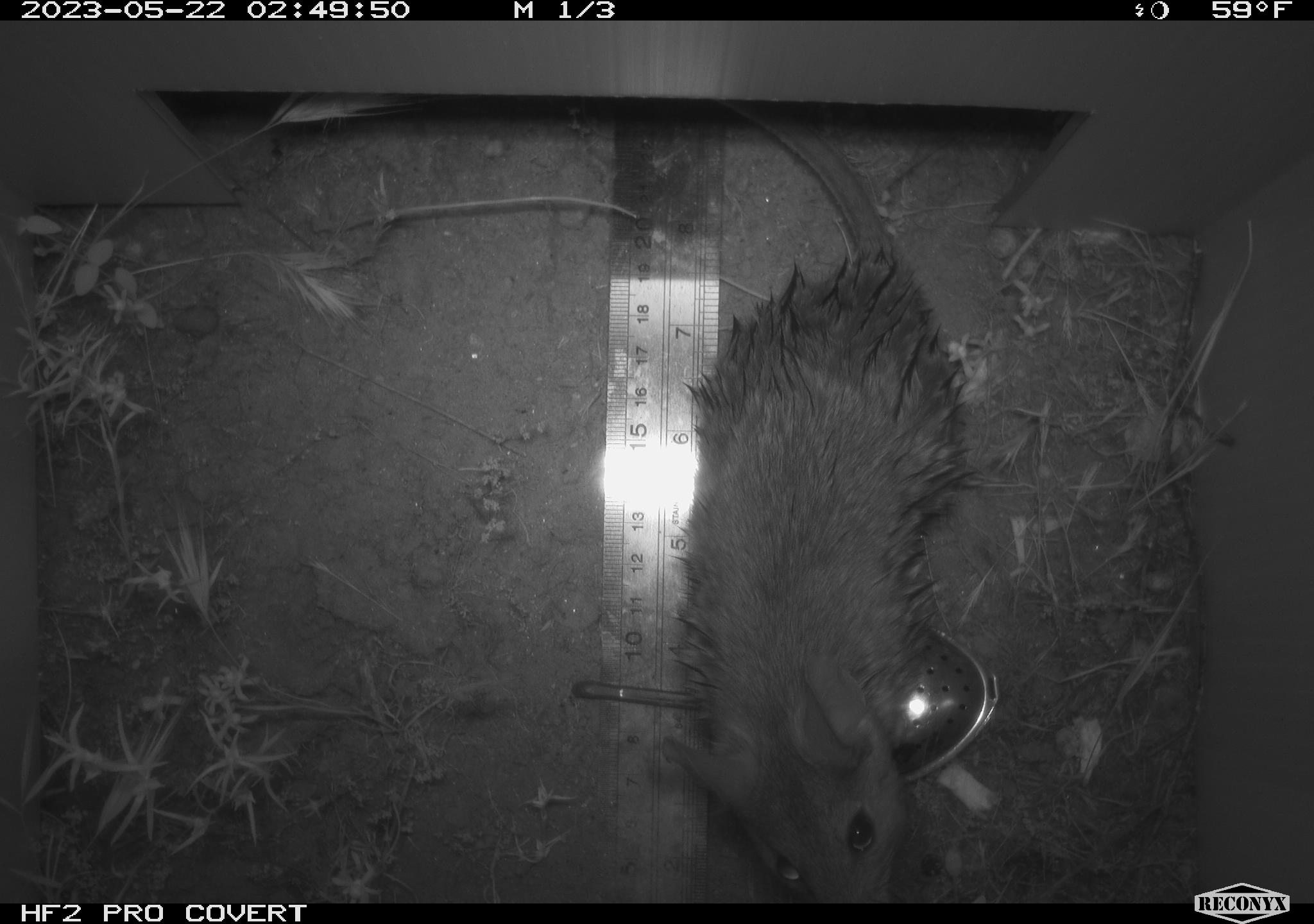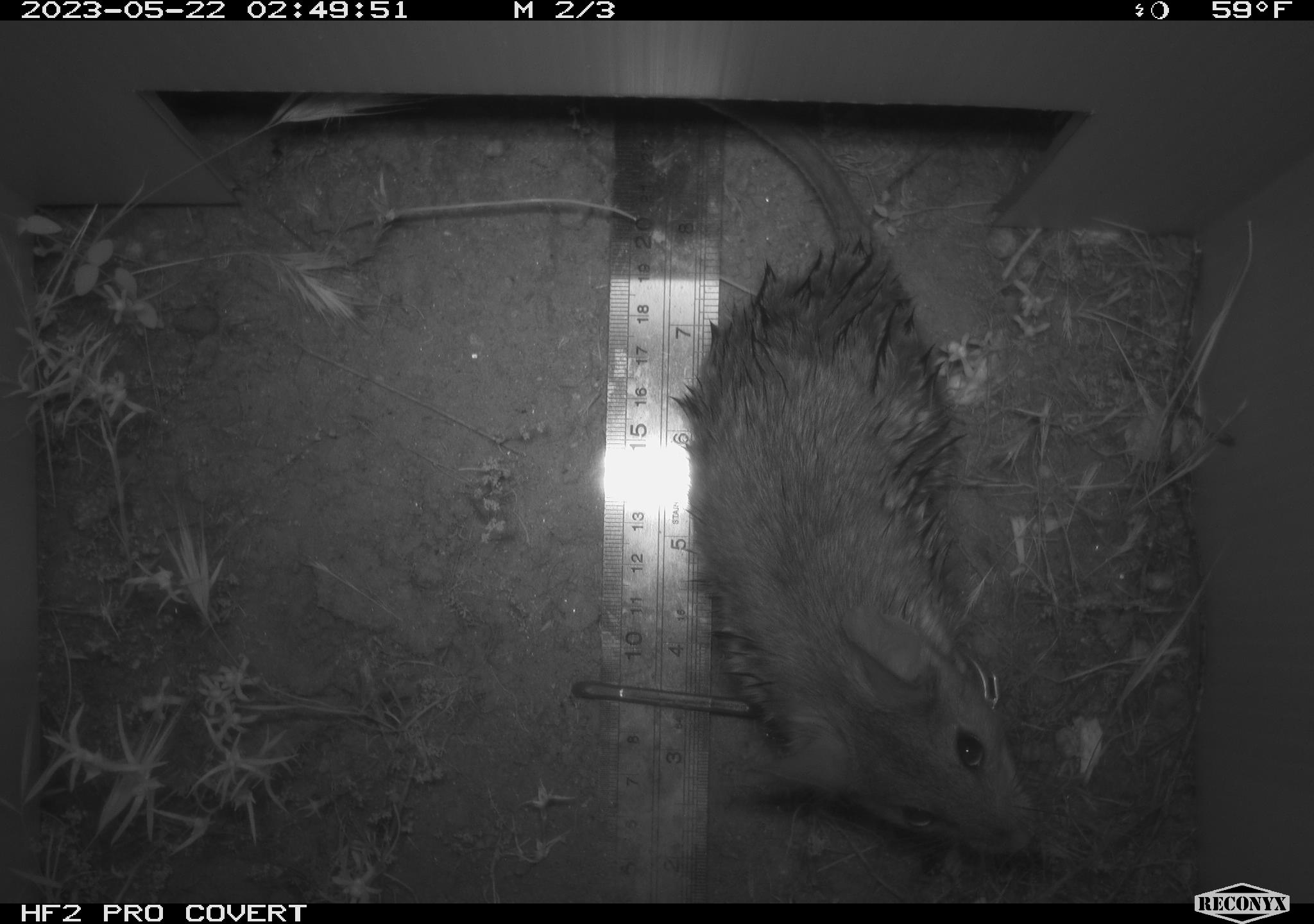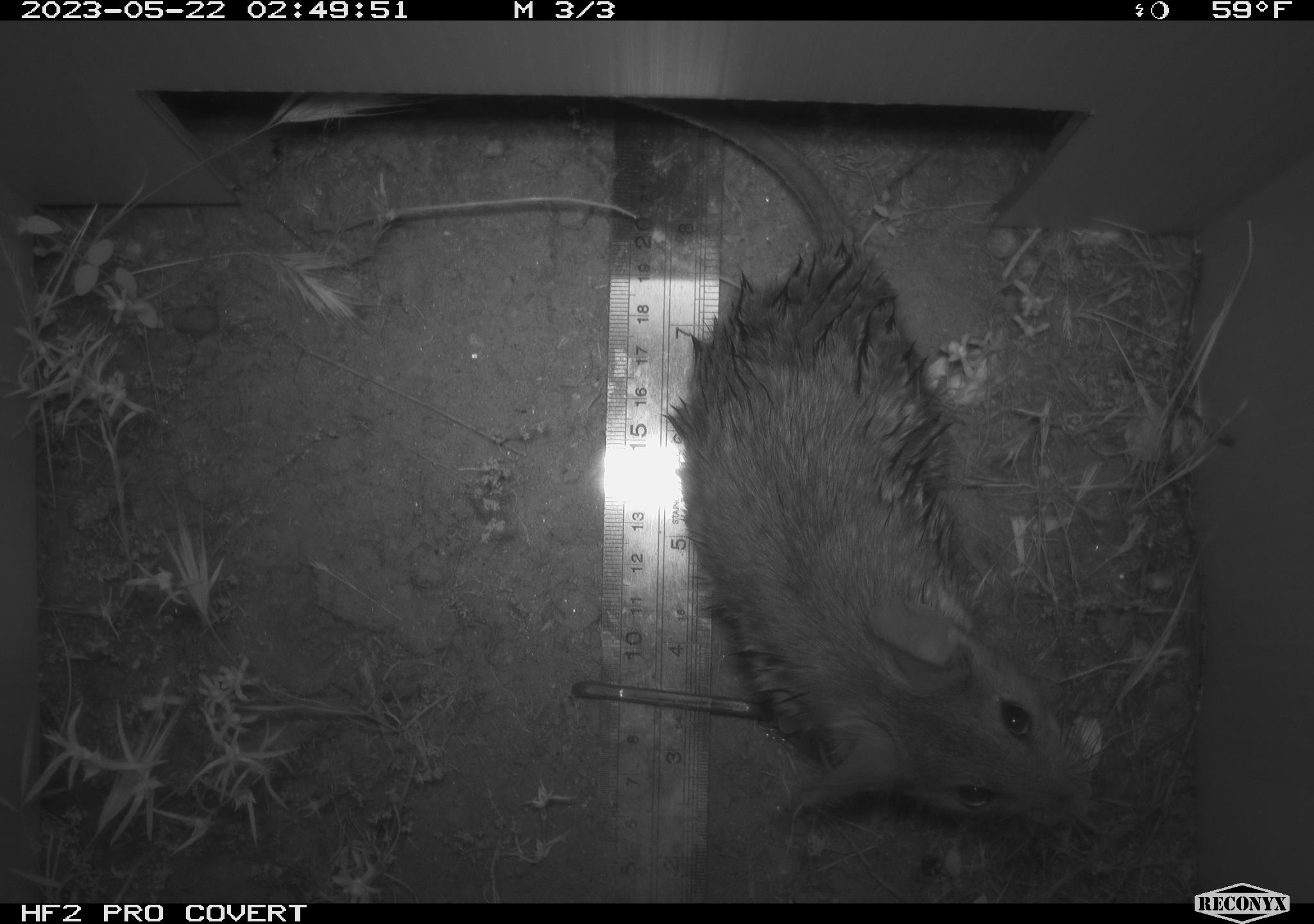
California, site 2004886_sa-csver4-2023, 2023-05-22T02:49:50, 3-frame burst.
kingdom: Animalia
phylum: Chordata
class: Mammalia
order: Rodentia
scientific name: Rodentia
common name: mouse species